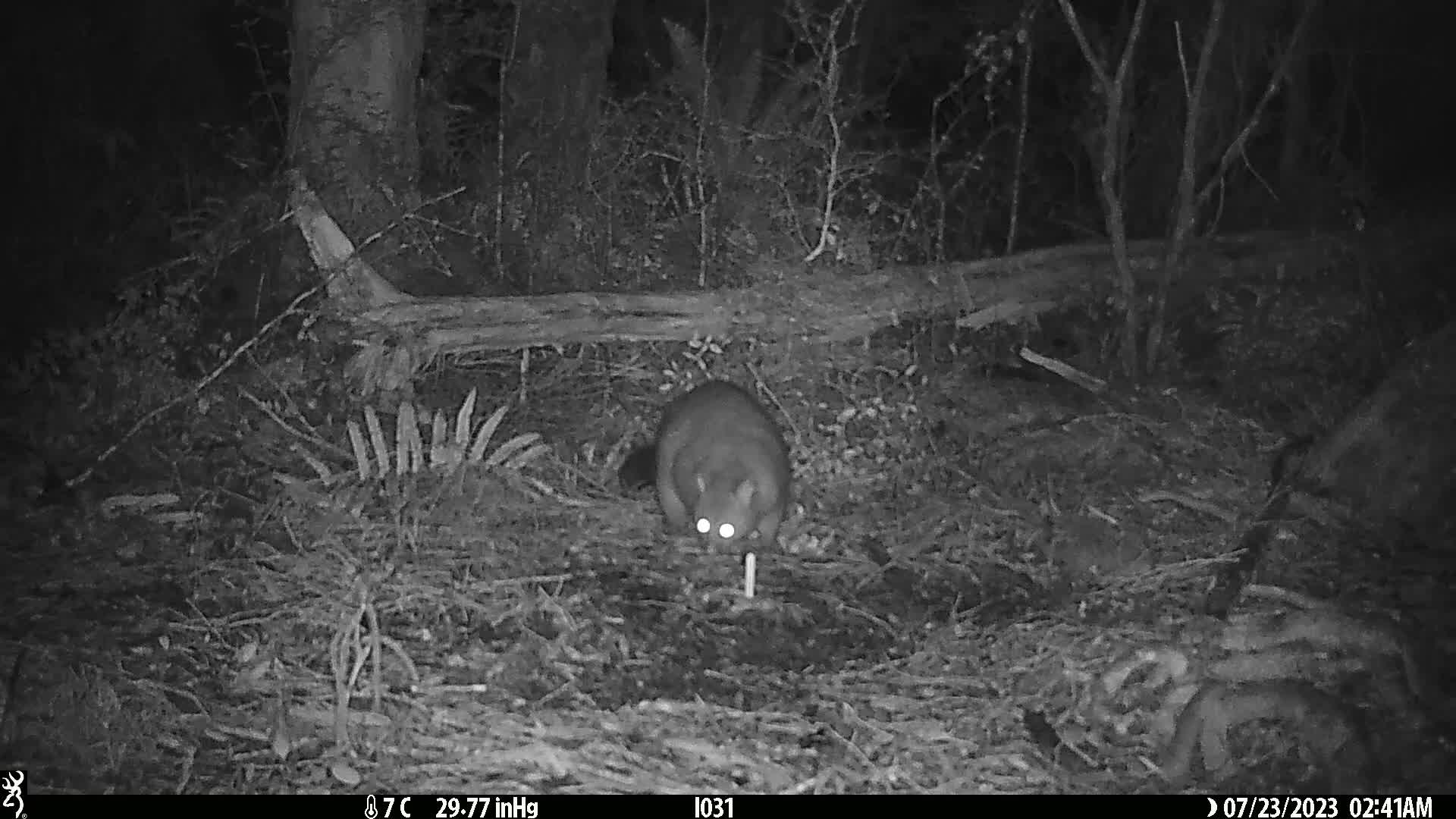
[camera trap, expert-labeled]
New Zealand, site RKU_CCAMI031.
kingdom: Animalia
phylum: Chordata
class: Mammalia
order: Diprotodontia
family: Phalangeridae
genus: Trichosurus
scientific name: Trichosurus vulpecula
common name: common brushtail possum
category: possum